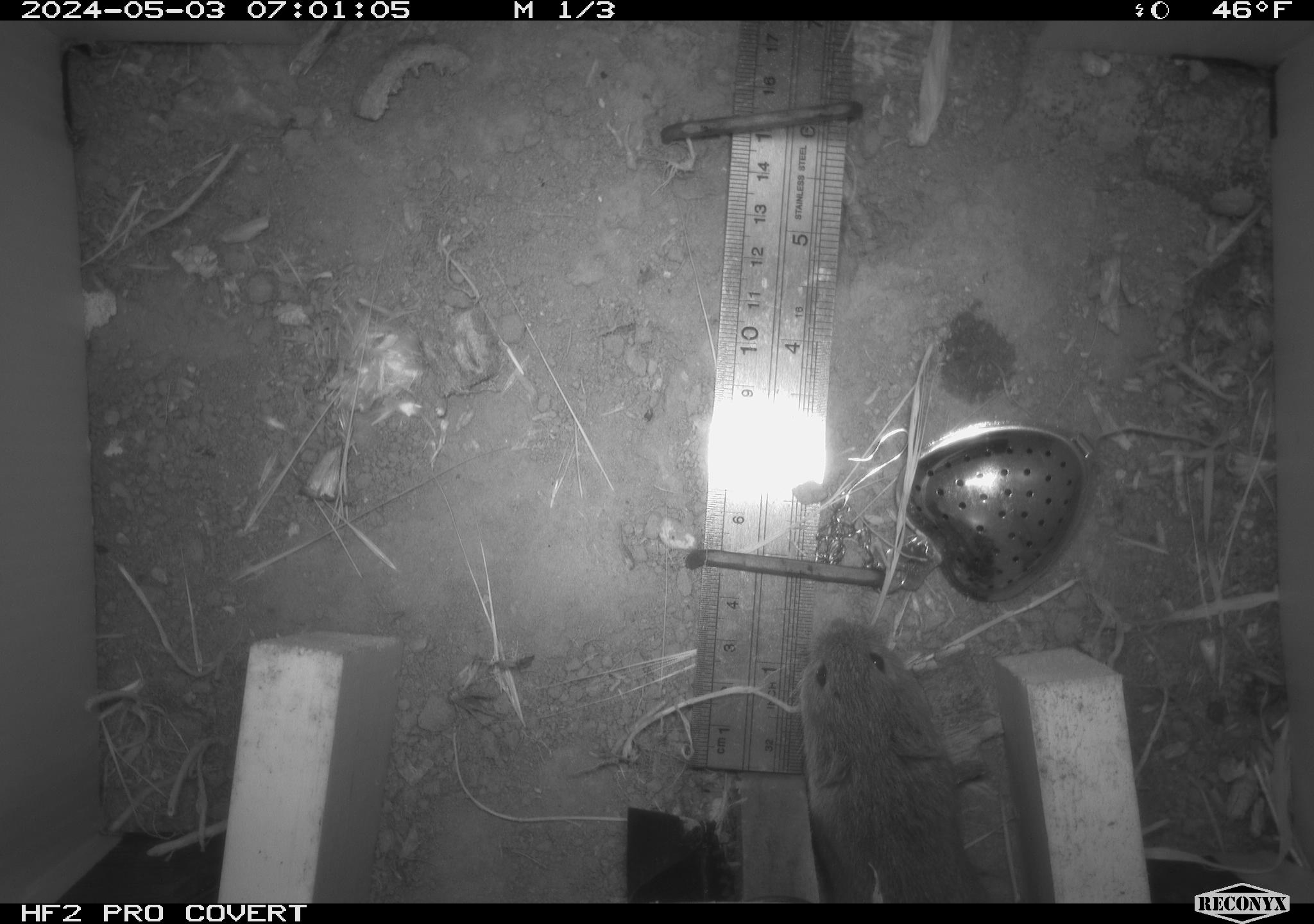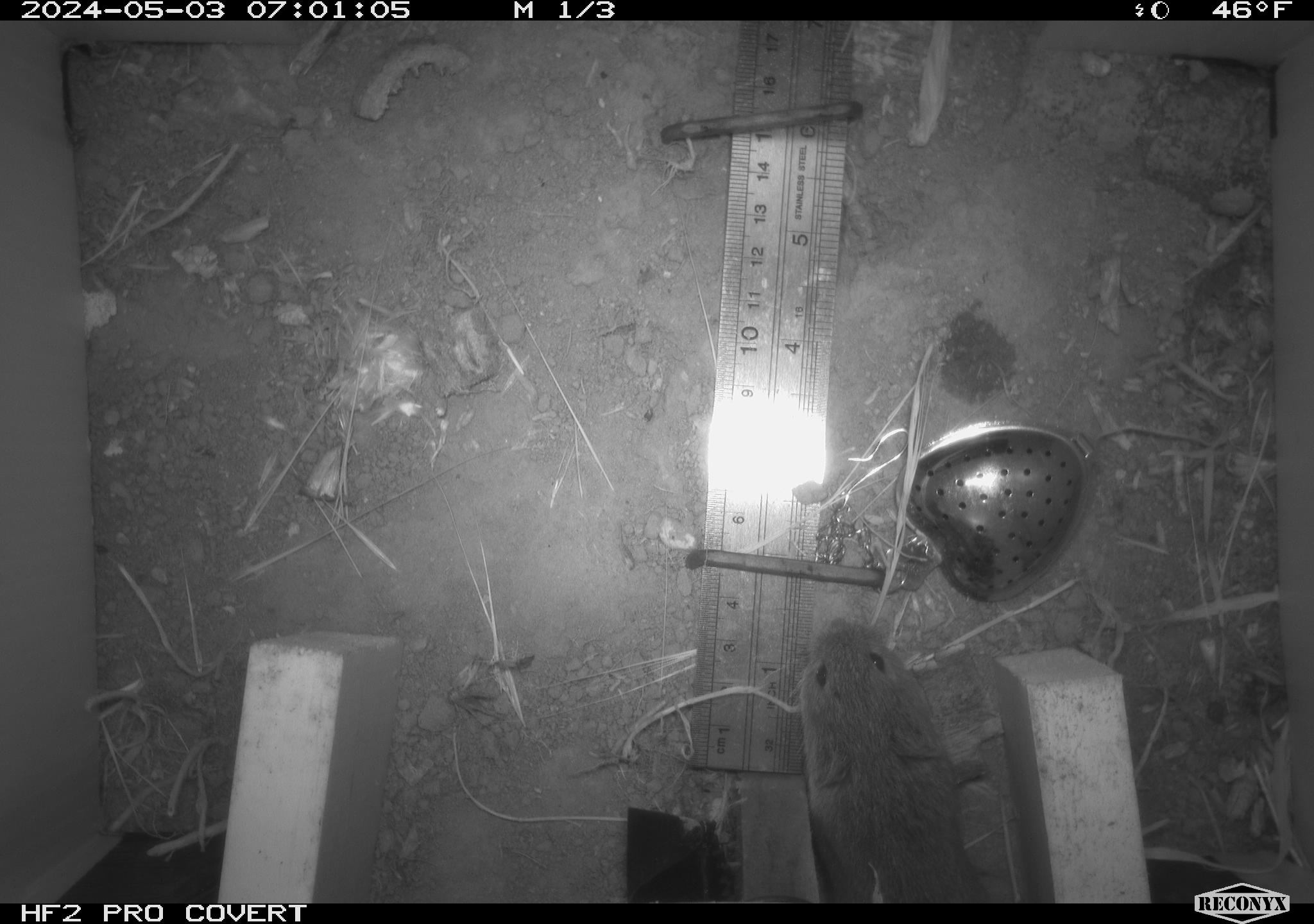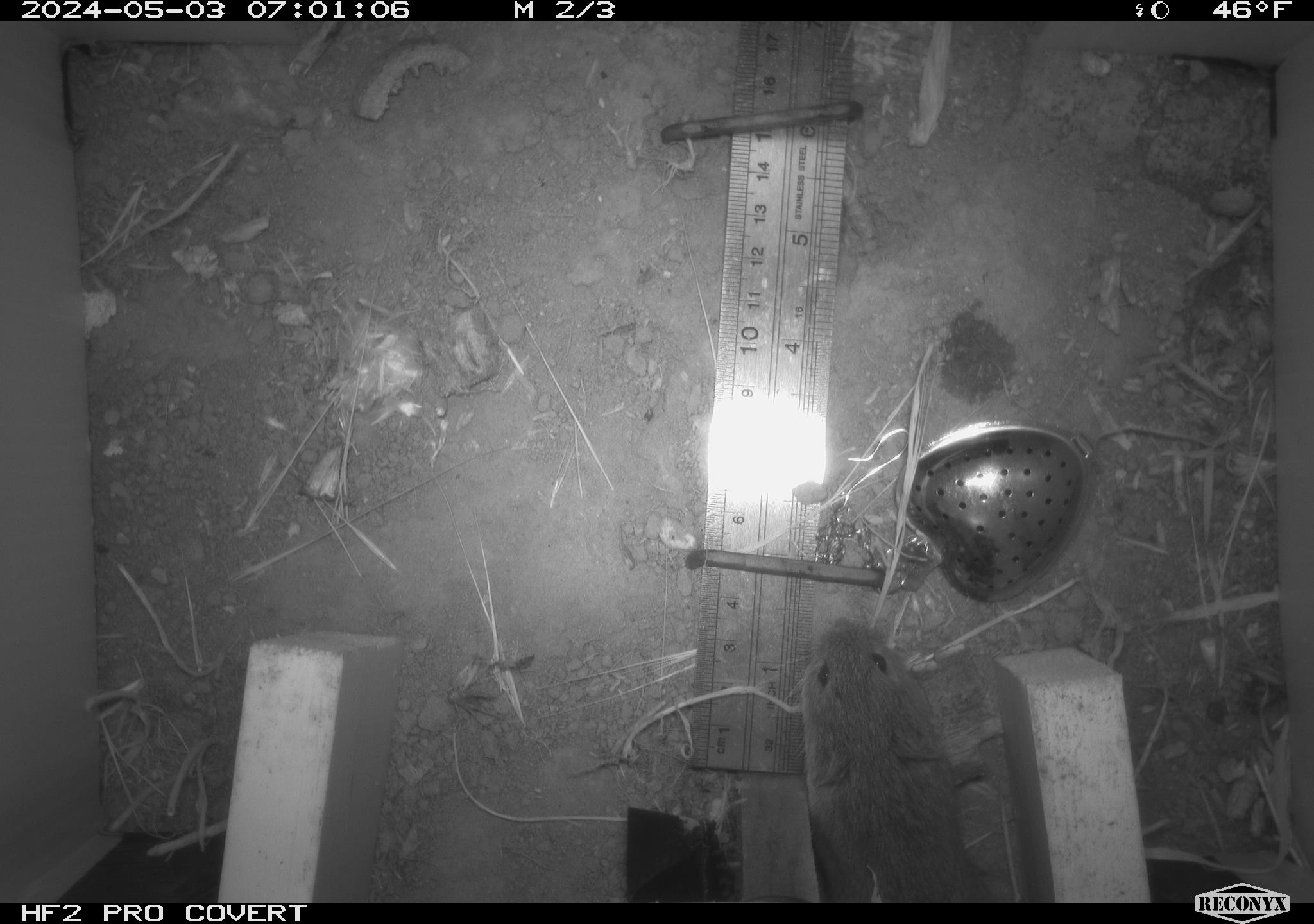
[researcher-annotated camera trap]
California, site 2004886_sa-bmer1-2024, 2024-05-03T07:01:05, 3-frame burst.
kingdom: Animalia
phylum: Chordata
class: Mammalia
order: Rodentia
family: Cricetidae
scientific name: Arvicolinae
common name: voles, lemmings, and muskrats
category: arvicolinae subfamily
Arvicolinae subfamily (voles, lemmings, and muskrats) (Arvicolinae).